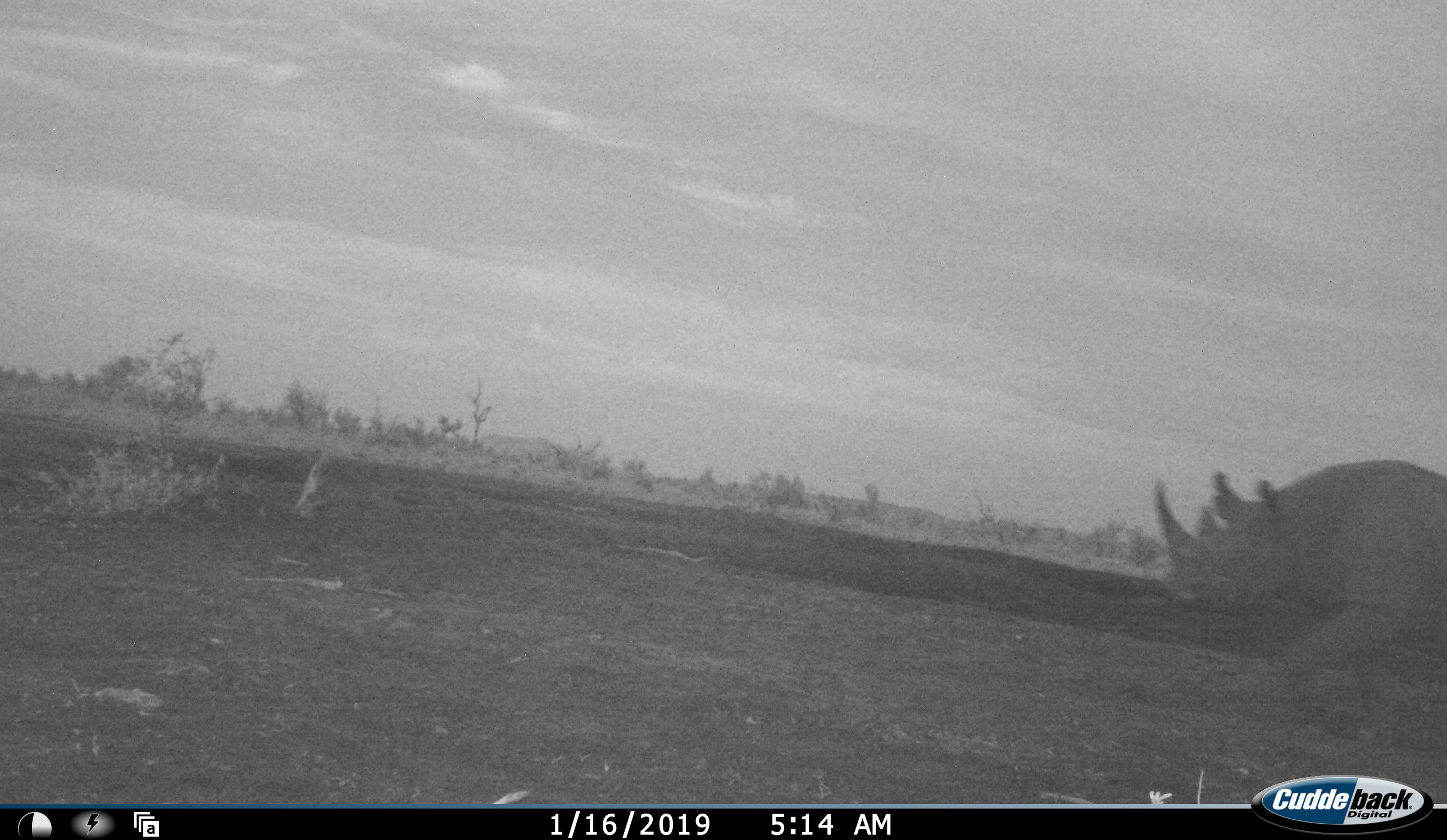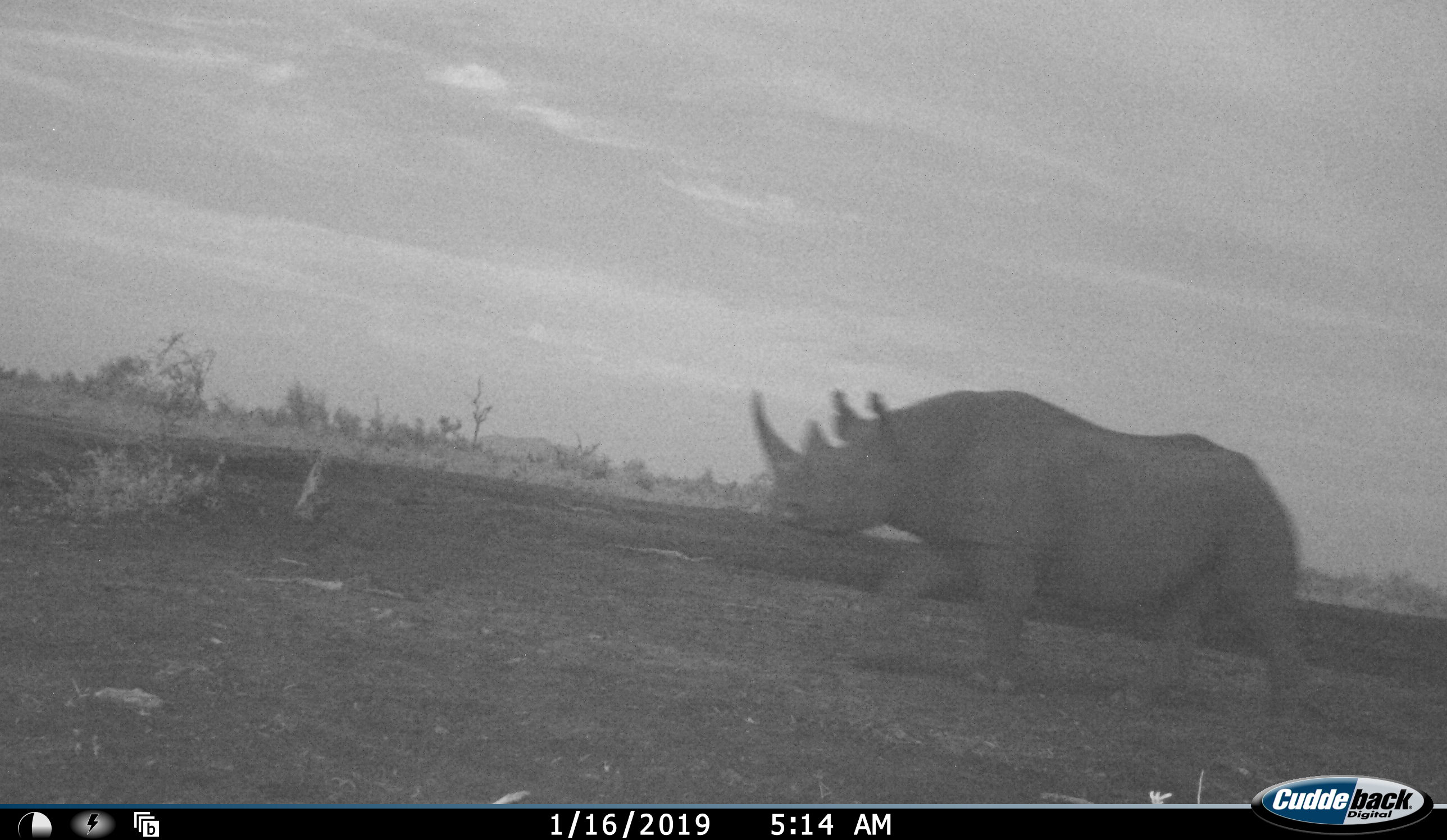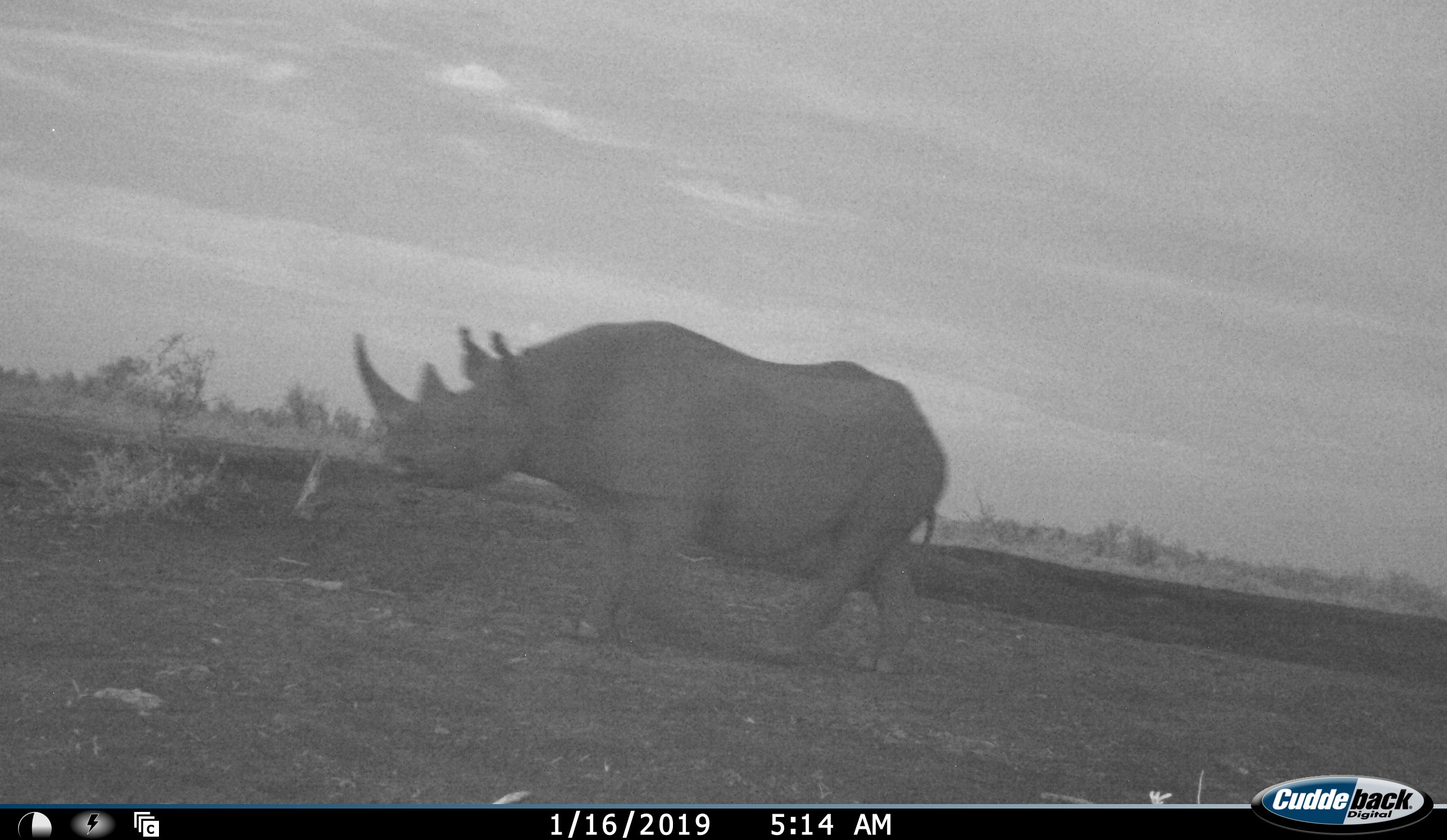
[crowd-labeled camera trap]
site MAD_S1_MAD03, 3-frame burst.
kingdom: Animalia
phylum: Chordata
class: Mammalia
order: Perissodactyla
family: Rhinocerotidae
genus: Ceratotherium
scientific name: Ceratotherium simum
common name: white rhinoceros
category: rhinoceroswhite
Rhinoceroswhite (white rhinoceros) (Ceratotherium simum), count 1. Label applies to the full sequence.